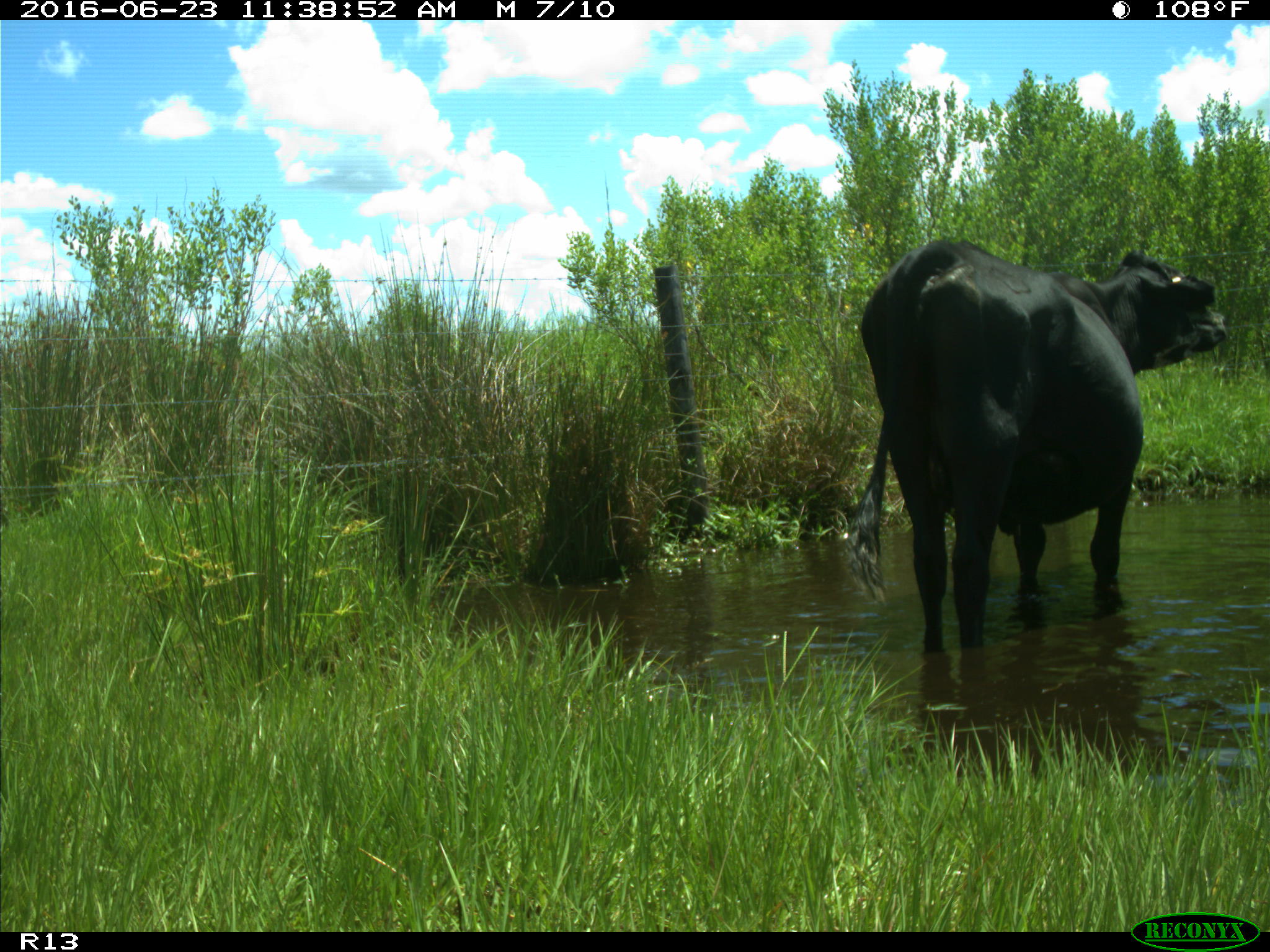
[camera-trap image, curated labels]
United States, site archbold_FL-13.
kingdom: Animalia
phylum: Chordata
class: Mammalia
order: Artiodactyla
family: Bovidae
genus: Bos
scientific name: Bos taurus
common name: domestic cow